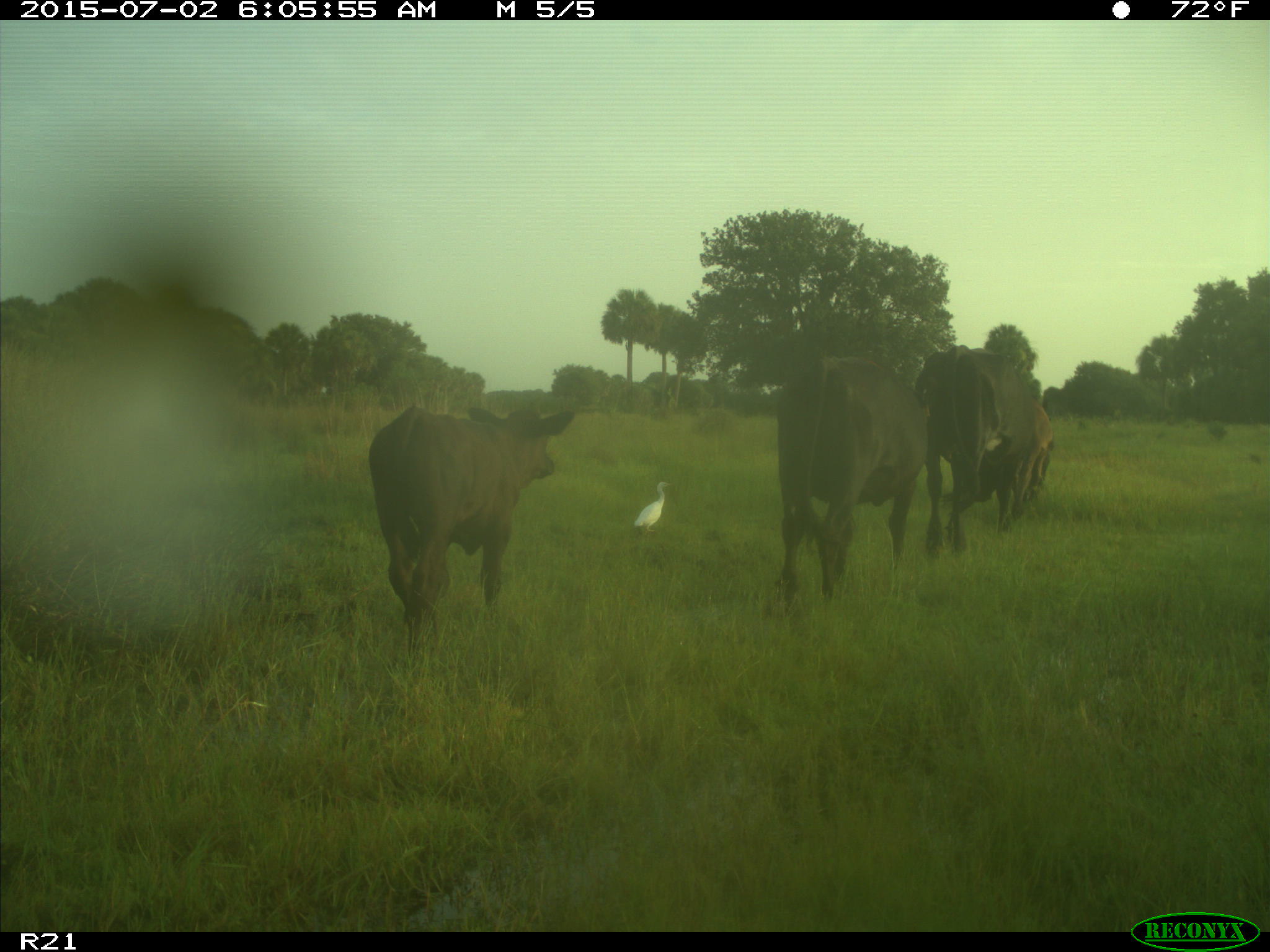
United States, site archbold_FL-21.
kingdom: Animalia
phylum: Chordata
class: Mammalia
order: Artiodactyla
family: Bovidae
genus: Bos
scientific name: Bos taurus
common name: domestic cow